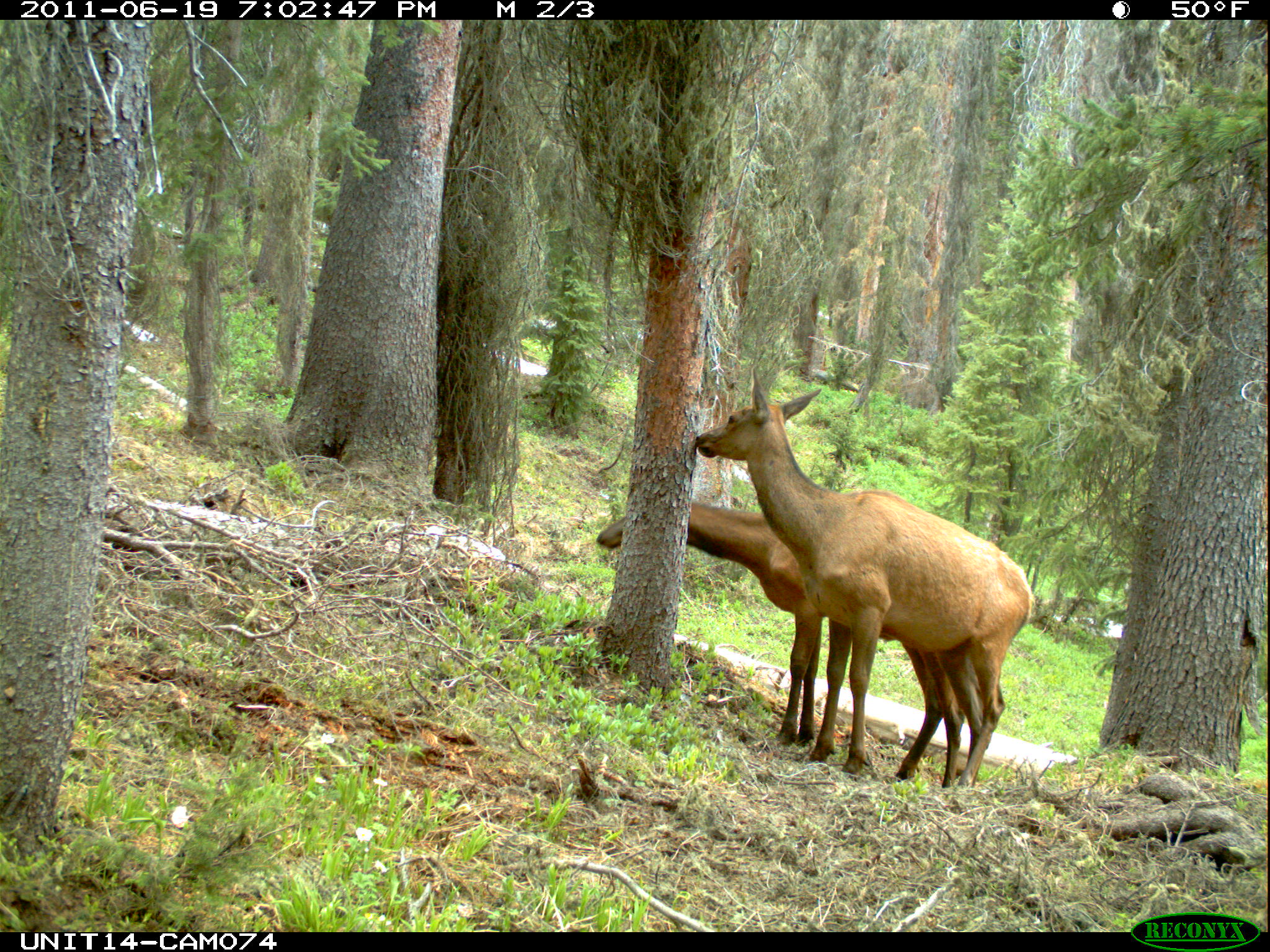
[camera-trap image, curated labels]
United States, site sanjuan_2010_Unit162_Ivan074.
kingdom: Animalia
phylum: Chordata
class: Mammalia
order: Artiodactyla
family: Cervidae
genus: Cervus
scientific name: Cervus elaphus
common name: red deer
Cervus elaphus (red deer).